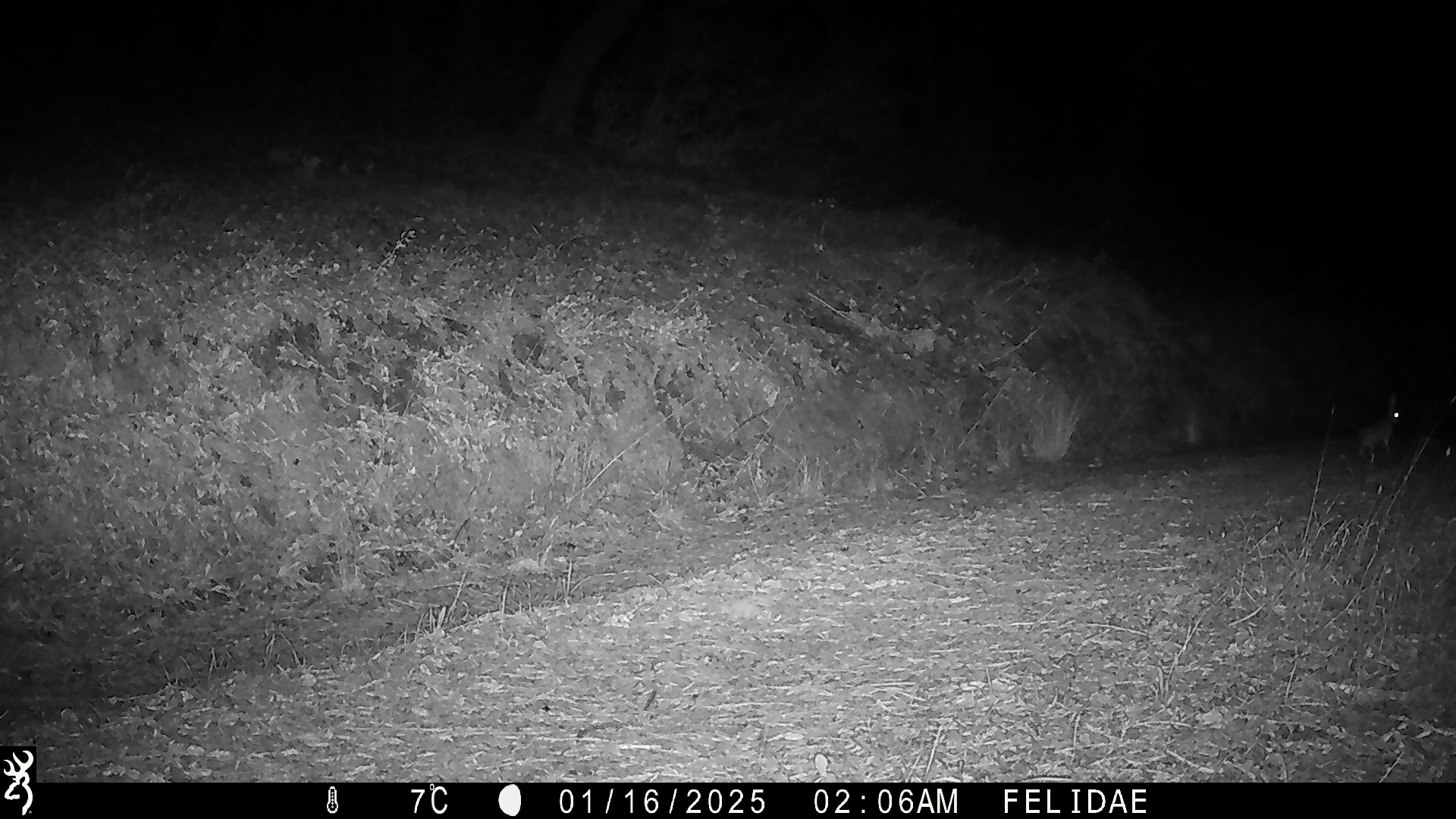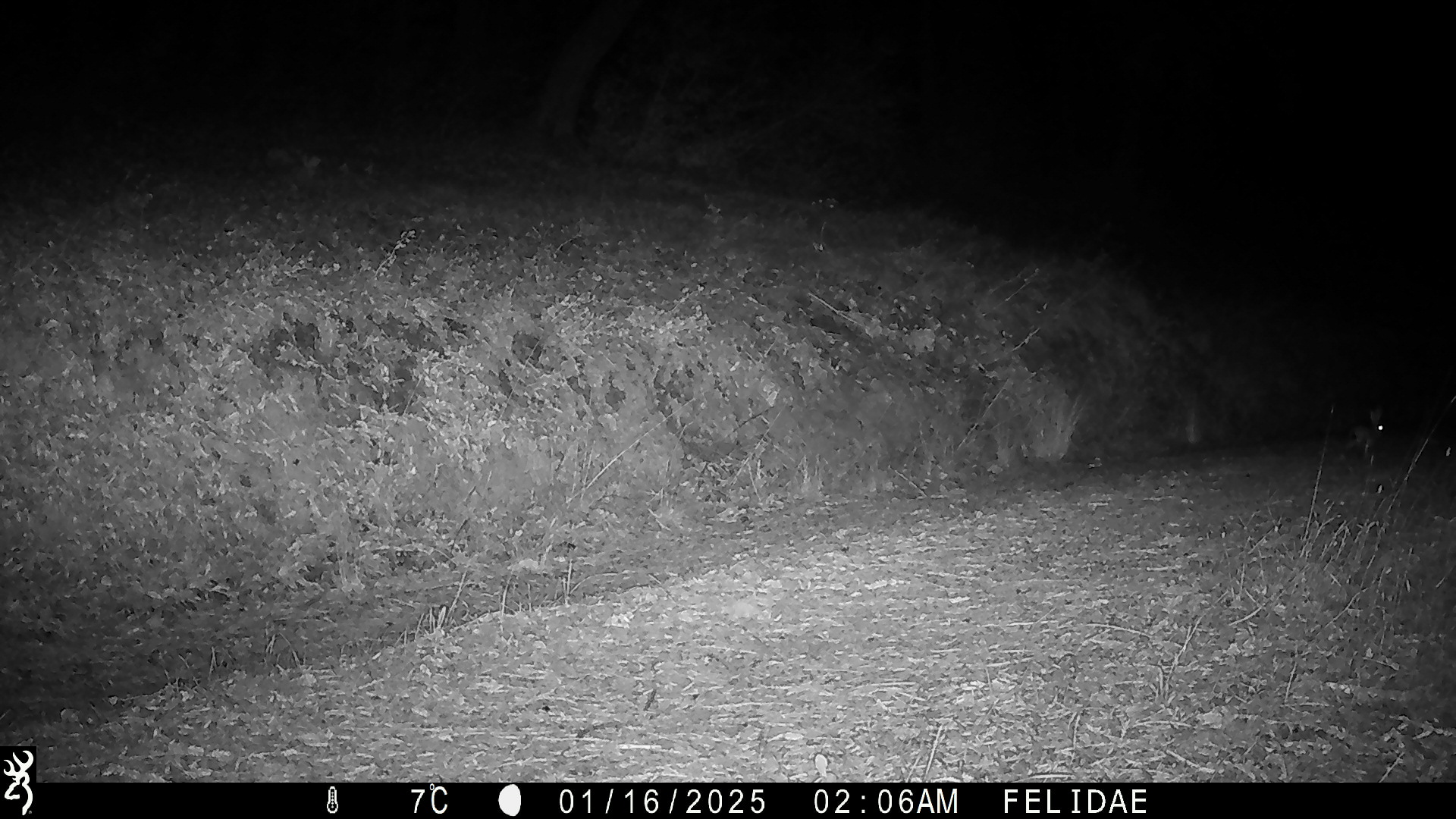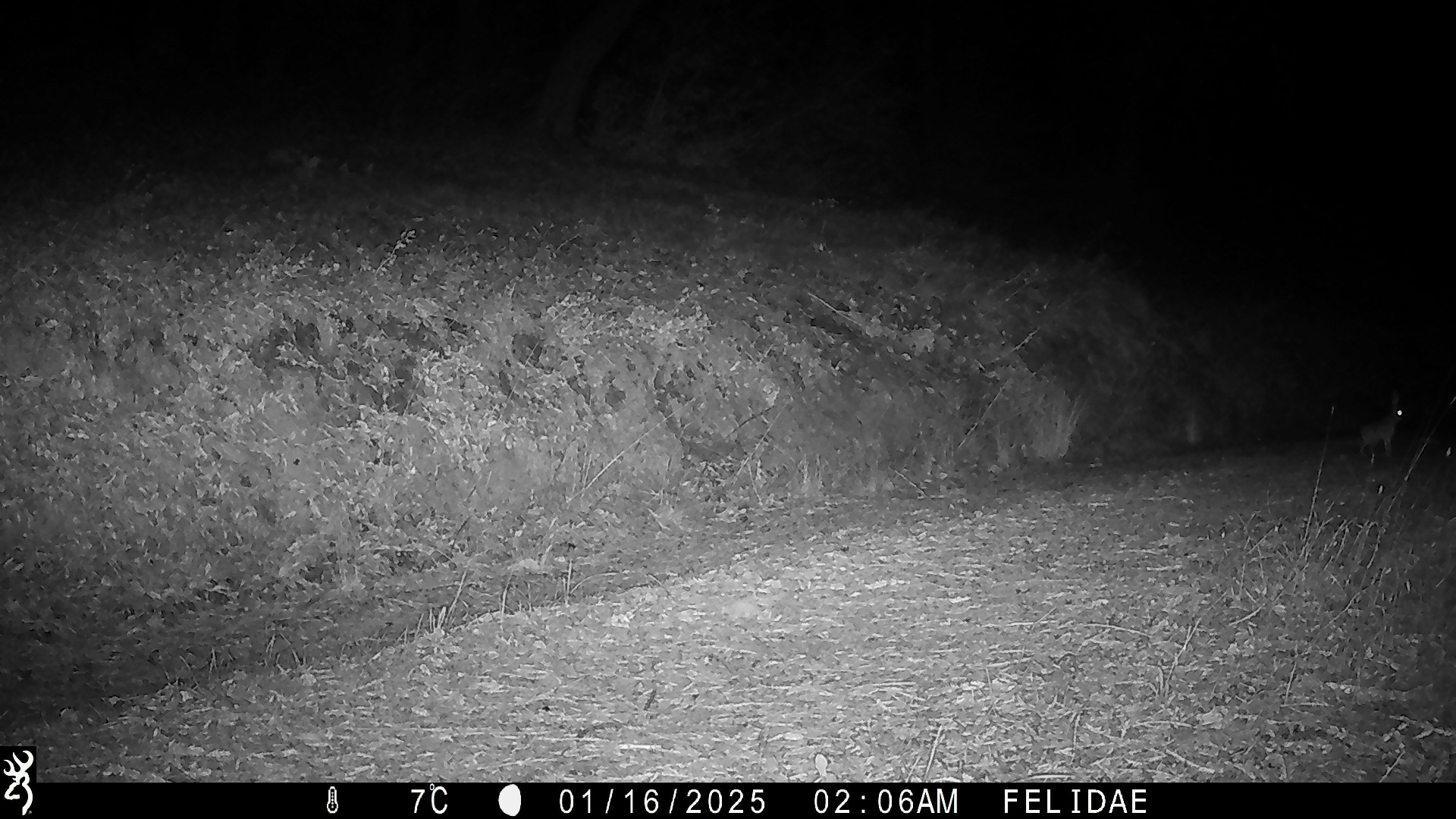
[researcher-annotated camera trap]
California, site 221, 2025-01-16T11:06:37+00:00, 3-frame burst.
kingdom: Animalia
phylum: Chordata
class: Mammalia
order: Lagomorpha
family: Leporidae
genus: Lepus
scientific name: Lepus californicus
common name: black-tailed jackrabbit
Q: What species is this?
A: Black-tailed jackrabbit (Lepus californicus).